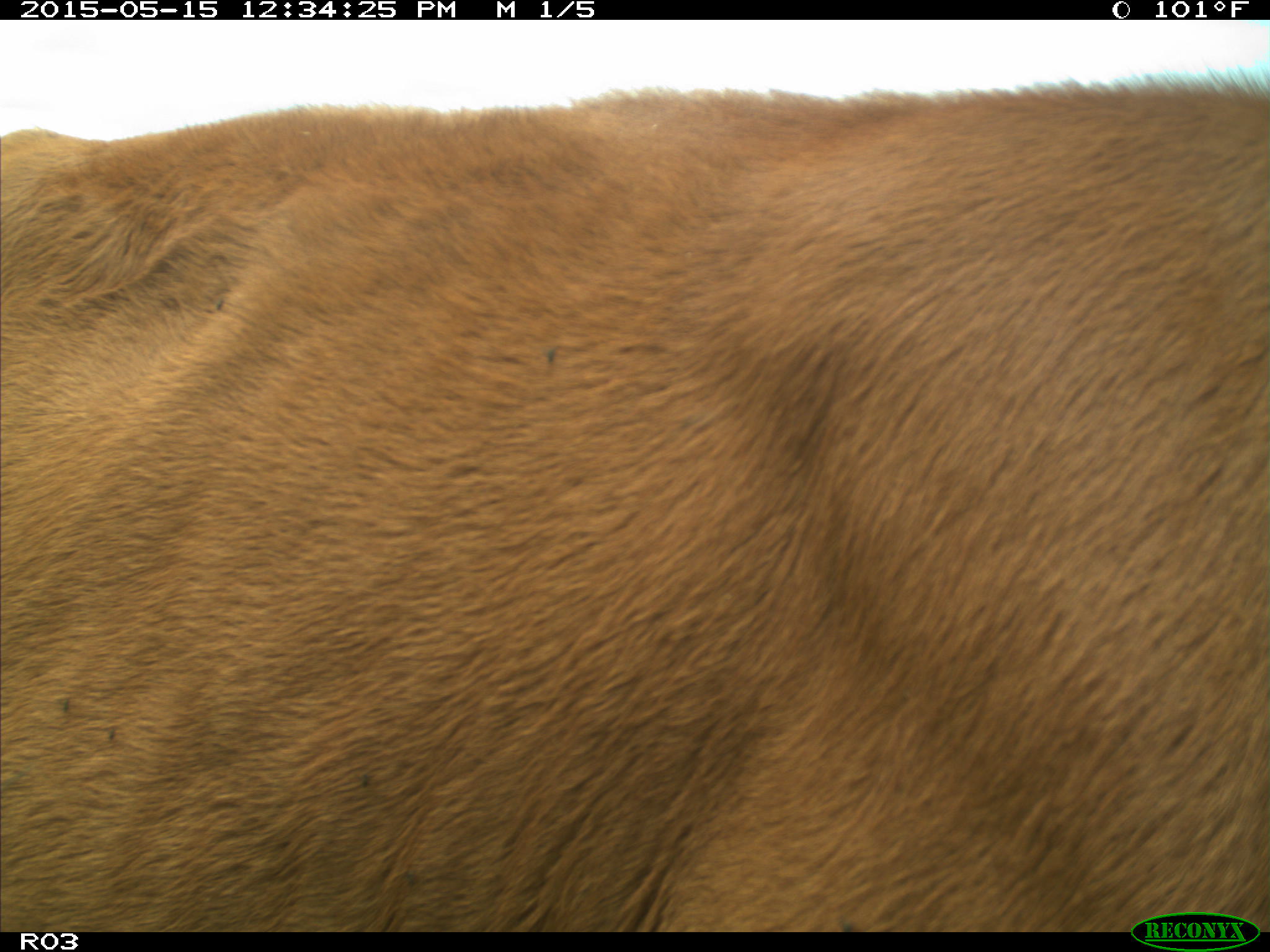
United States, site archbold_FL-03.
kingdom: Animalia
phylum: Chordata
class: Mammalia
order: Artiodactyla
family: Bovidae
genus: Bos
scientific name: Bos taurus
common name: domestic cow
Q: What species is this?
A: Bos taurus (domestic cow).